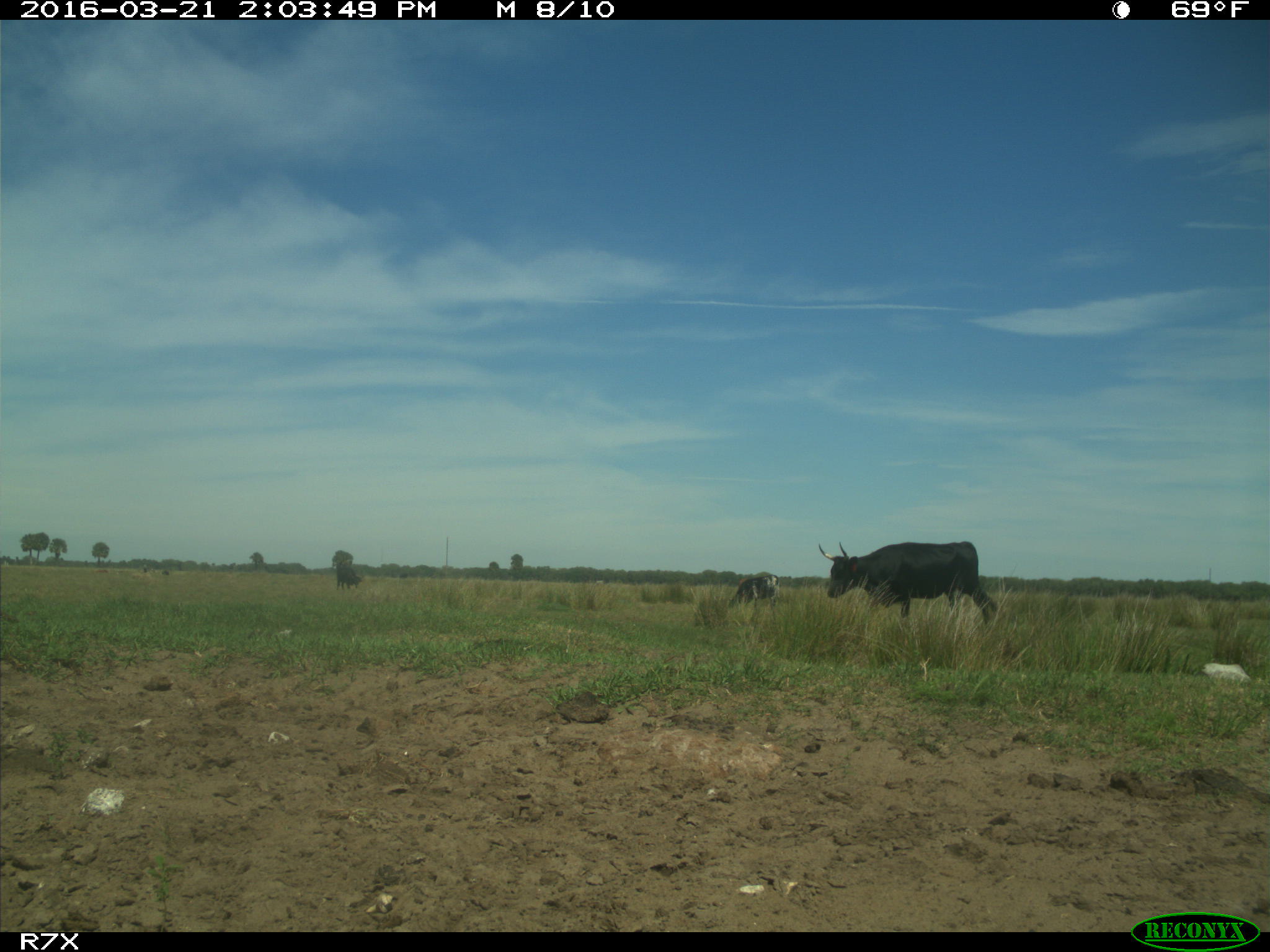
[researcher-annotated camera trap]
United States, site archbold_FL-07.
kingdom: Animalia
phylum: Chordata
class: Mammalia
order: Artiodactyla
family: Bovidae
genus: Bos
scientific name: Bos taurus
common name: domestic cow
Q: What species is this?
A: Bos taurus (domestic cow).